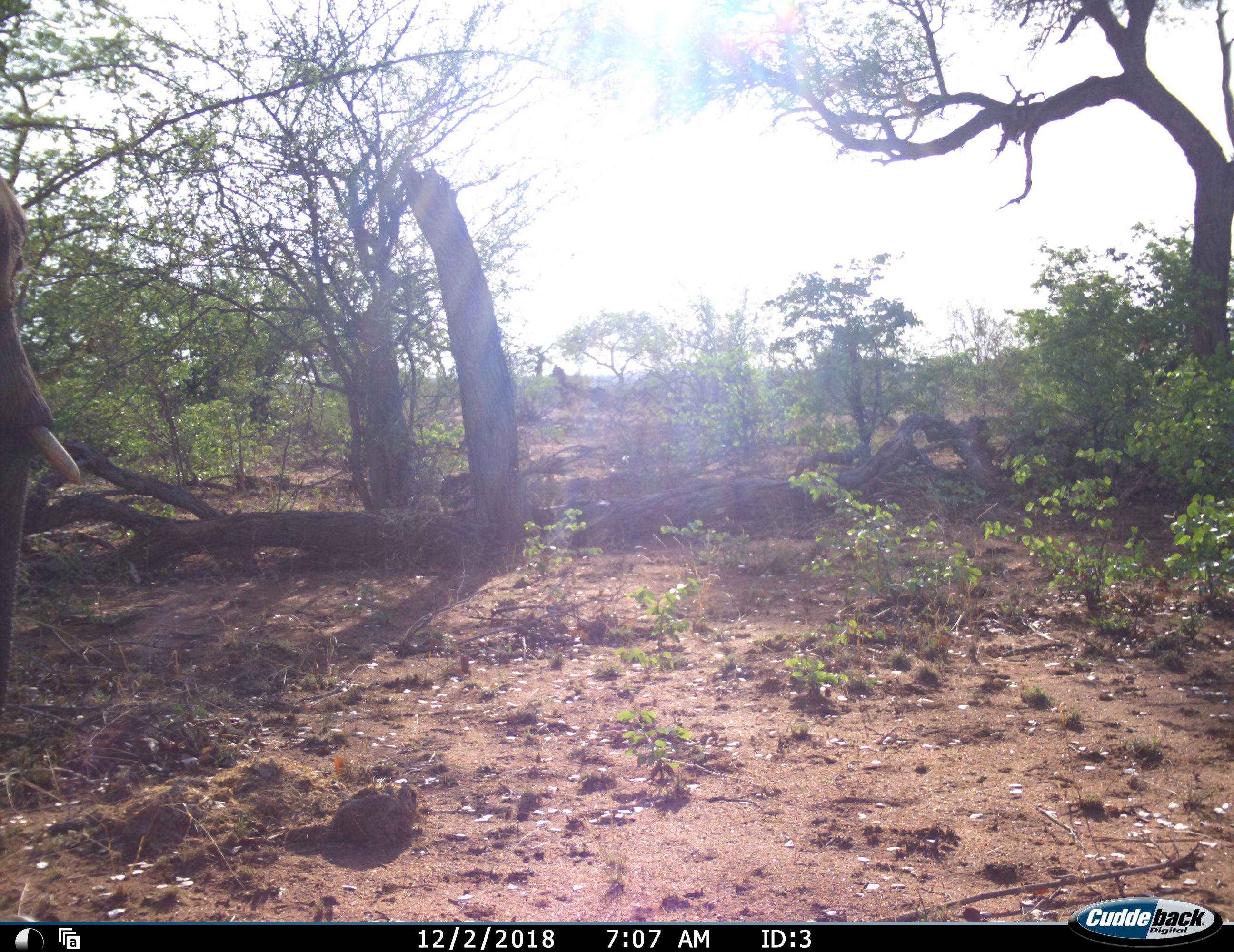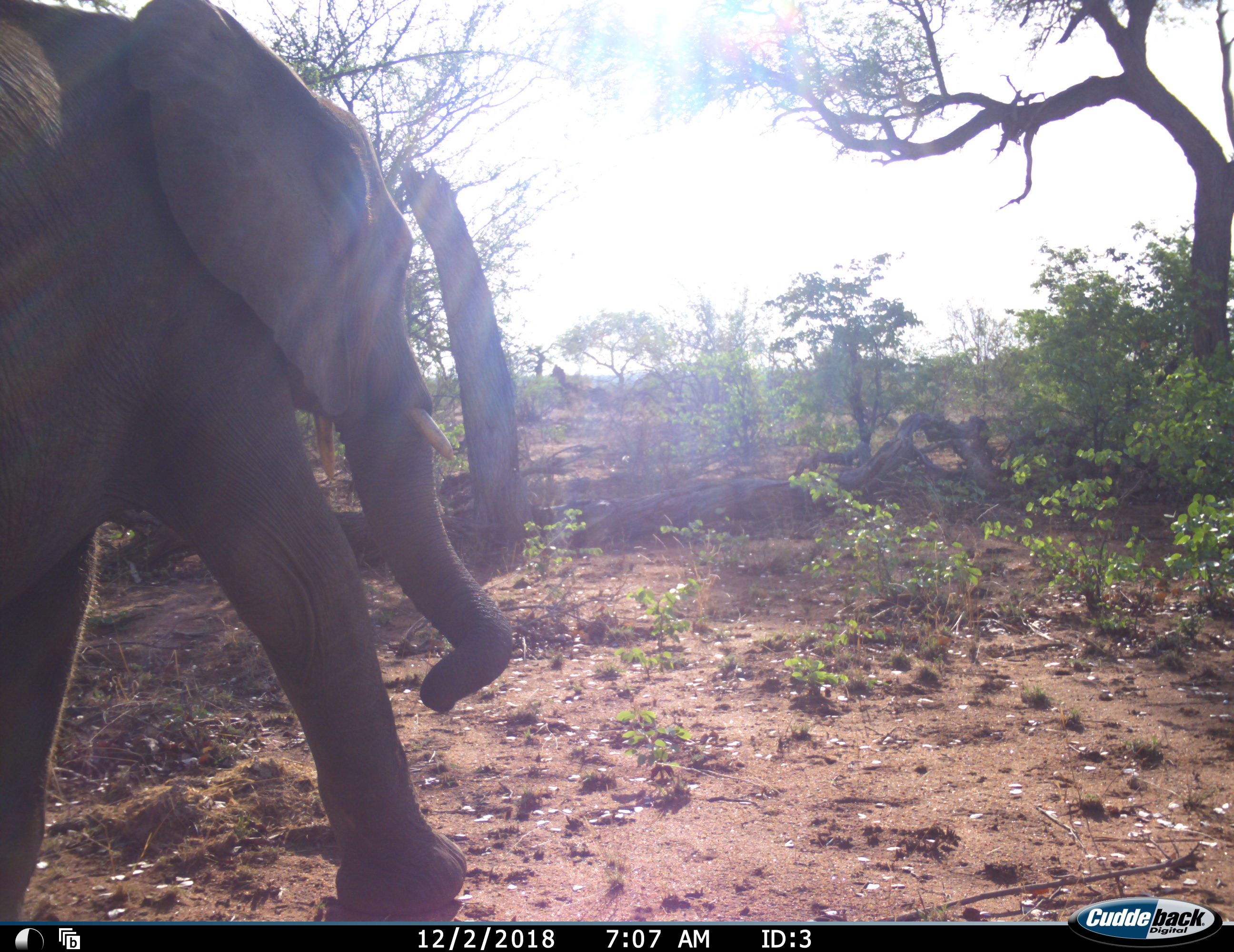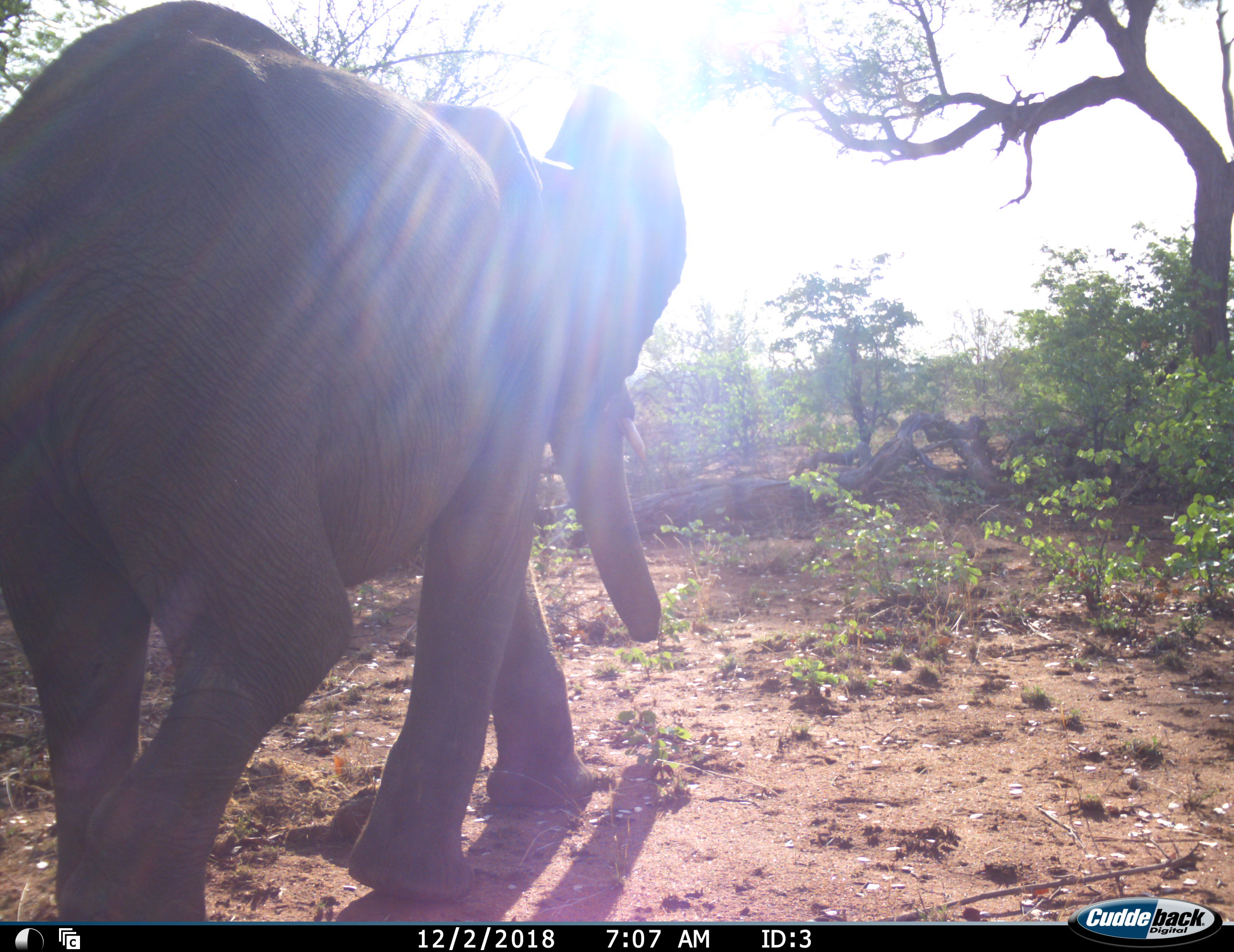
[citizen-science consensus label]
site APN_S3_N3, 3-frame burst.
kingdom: Animalia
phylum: Chordata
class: Mammalia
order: Proboscidea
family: Elephantidae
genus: Loxodonta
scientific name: Loxodonta africana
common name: african bush elephant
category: elephant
Elephant (african bush elephant) (Loxodonta africana), count 1. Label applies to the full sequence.